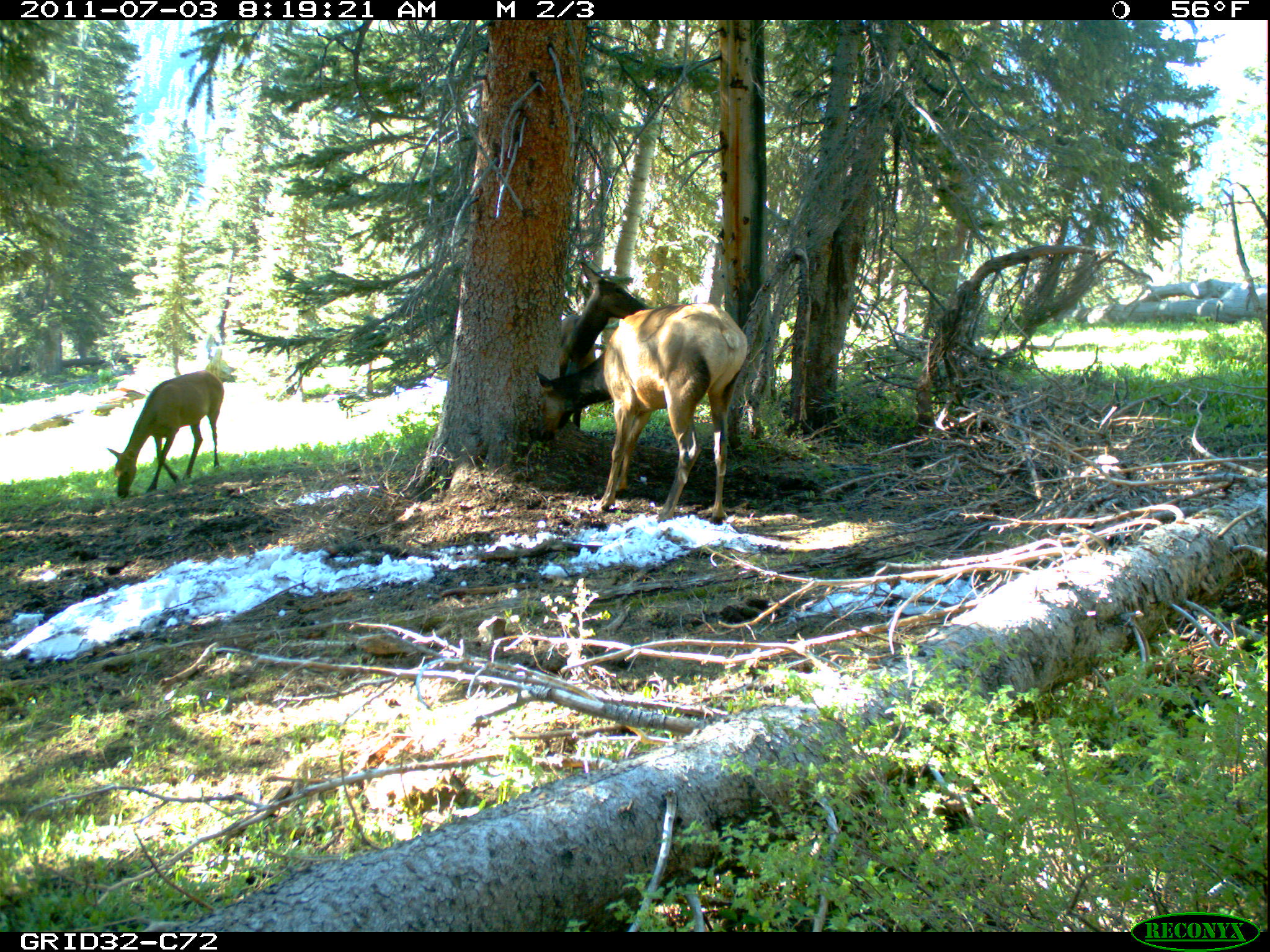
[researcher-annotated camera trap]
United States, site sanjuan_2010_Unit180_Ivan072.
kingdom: Animalia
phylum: Chordata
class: Mammalia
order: Artiodactyla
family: Cervidae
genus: Cervus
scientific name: Cervus elaphus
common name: red deer